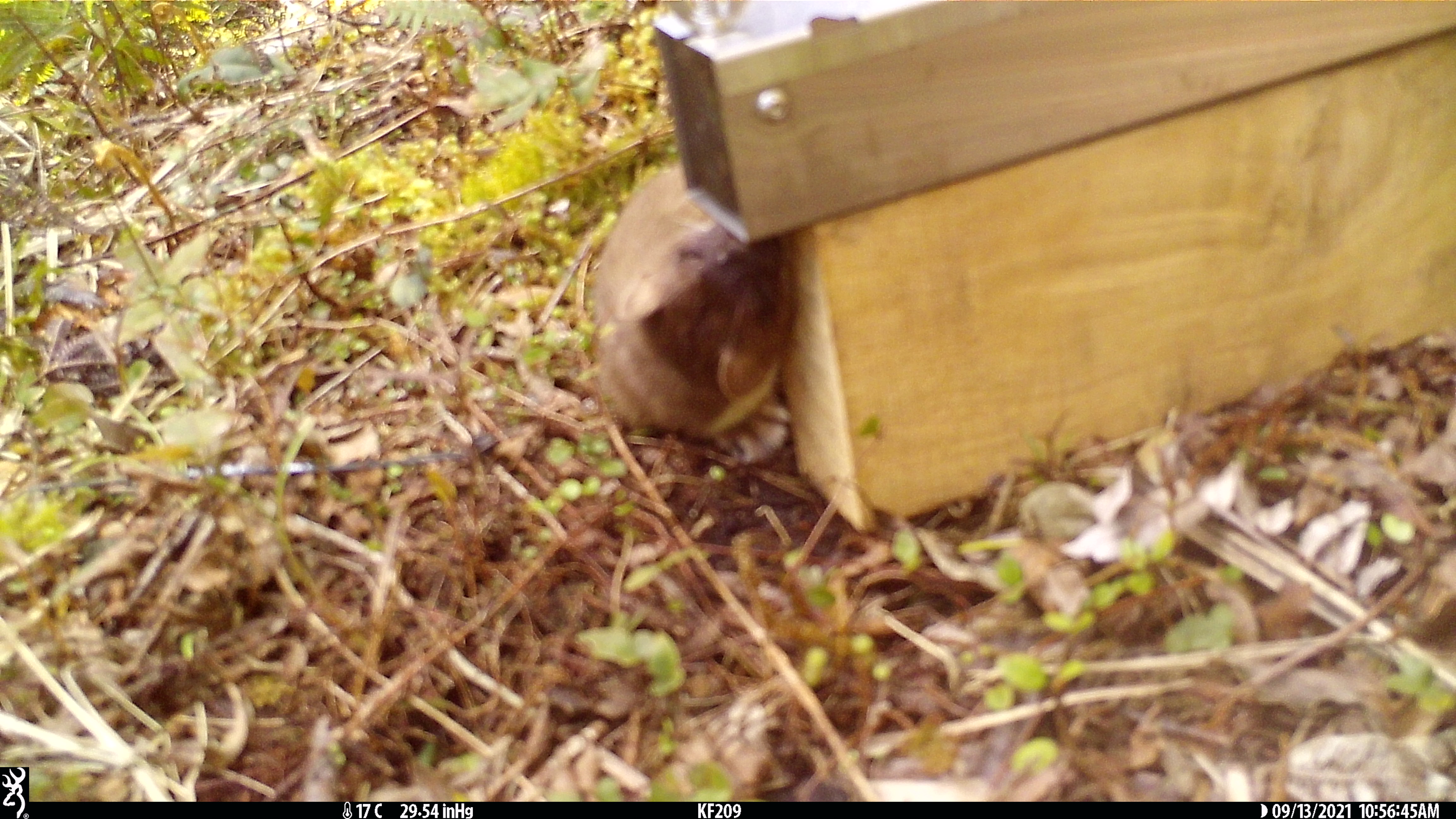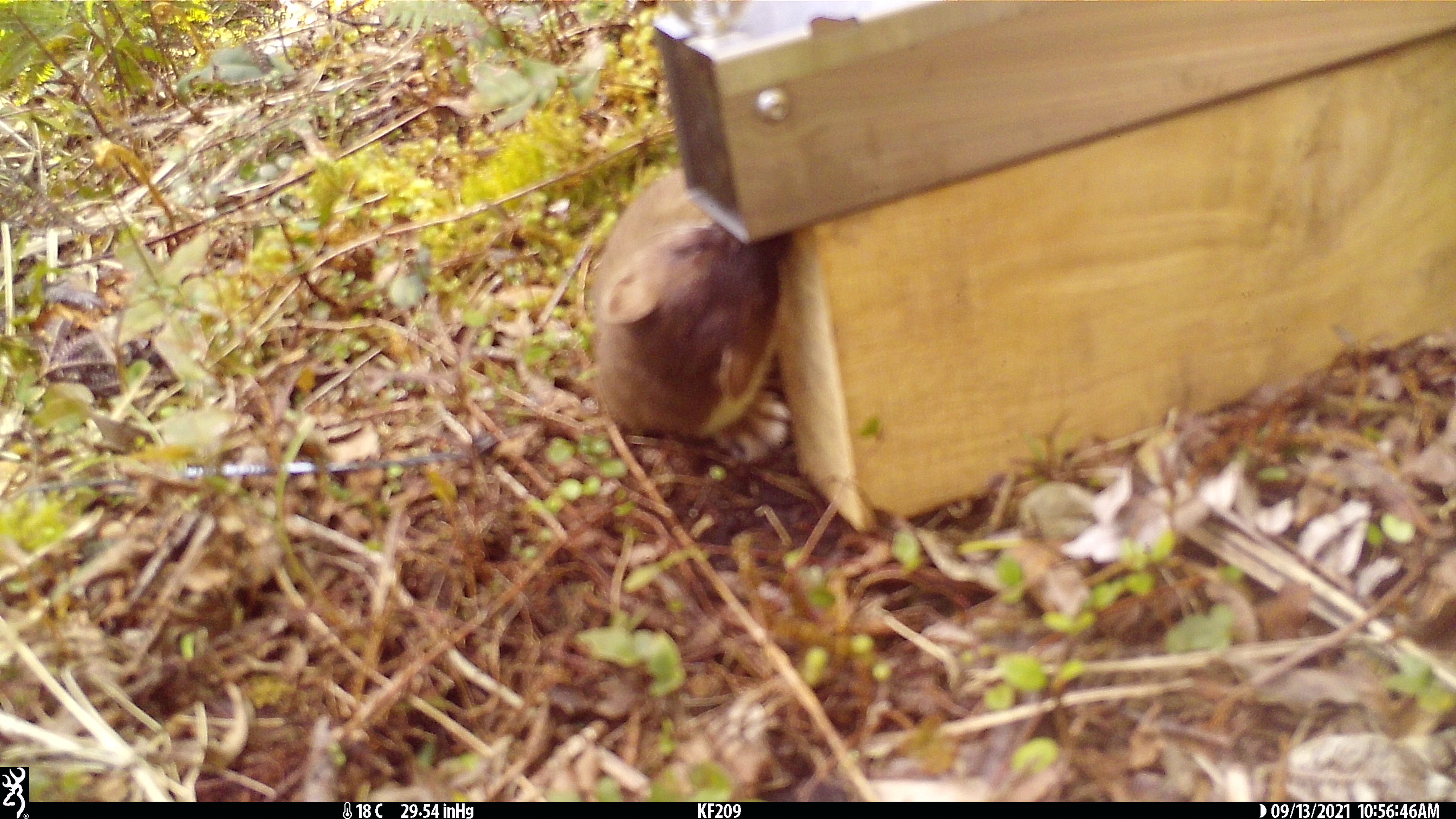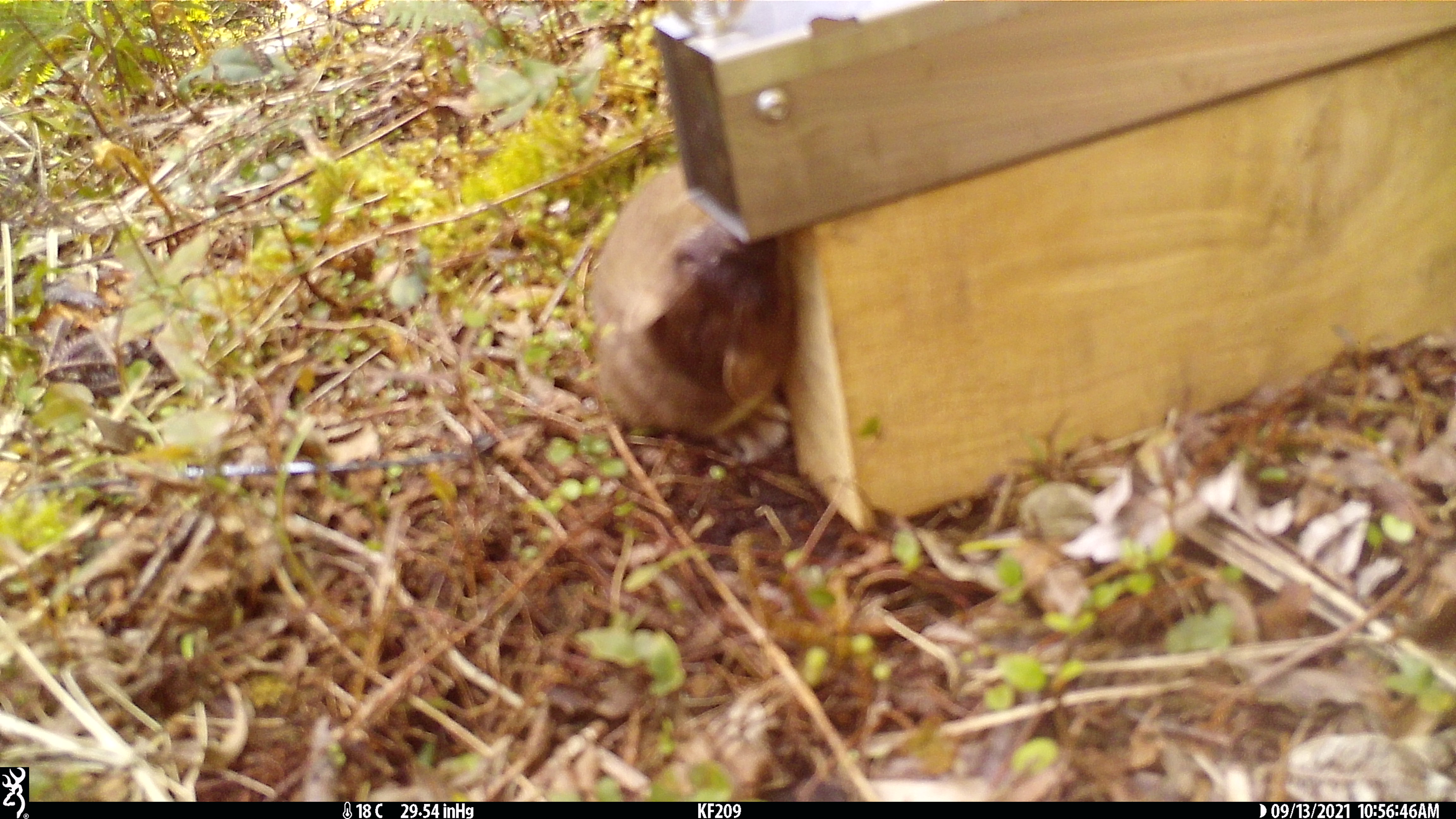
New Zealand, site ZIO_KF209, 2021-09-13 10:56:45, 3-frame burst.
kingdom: Animalia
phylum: Chordata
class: Mammalia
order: Carnivora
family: Mustelidae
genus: Mustela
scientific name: Mustela erminea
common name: stoat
Stoat (Mustela erminea).